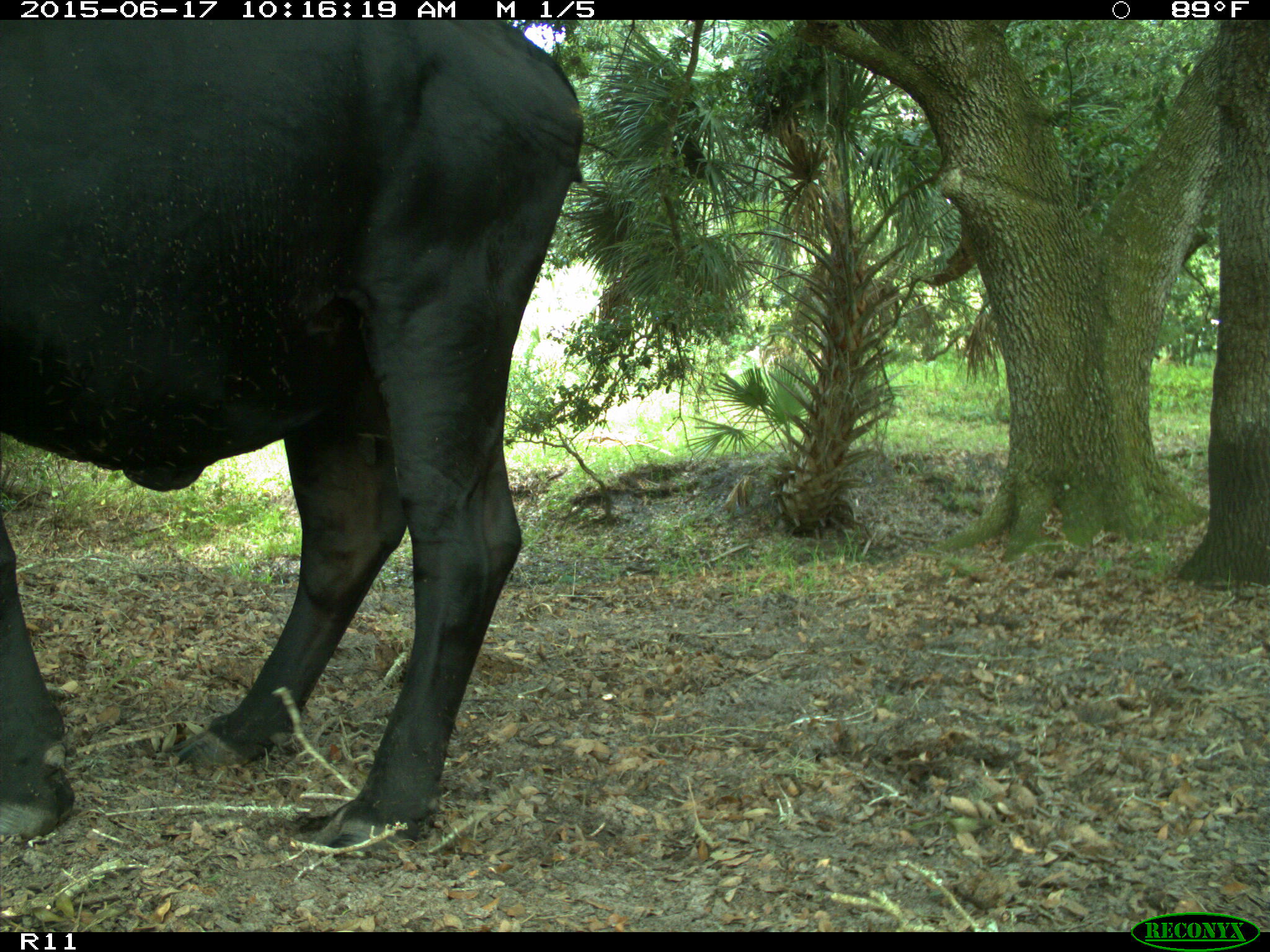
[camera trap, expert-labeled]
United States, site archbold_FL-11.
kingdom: Animalia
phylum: Chordata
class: Mammalia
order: Artiodactyla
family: Bovidae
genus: Bos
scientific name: Bos taurus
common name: domestic cow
Bos taurus (domestic cow).